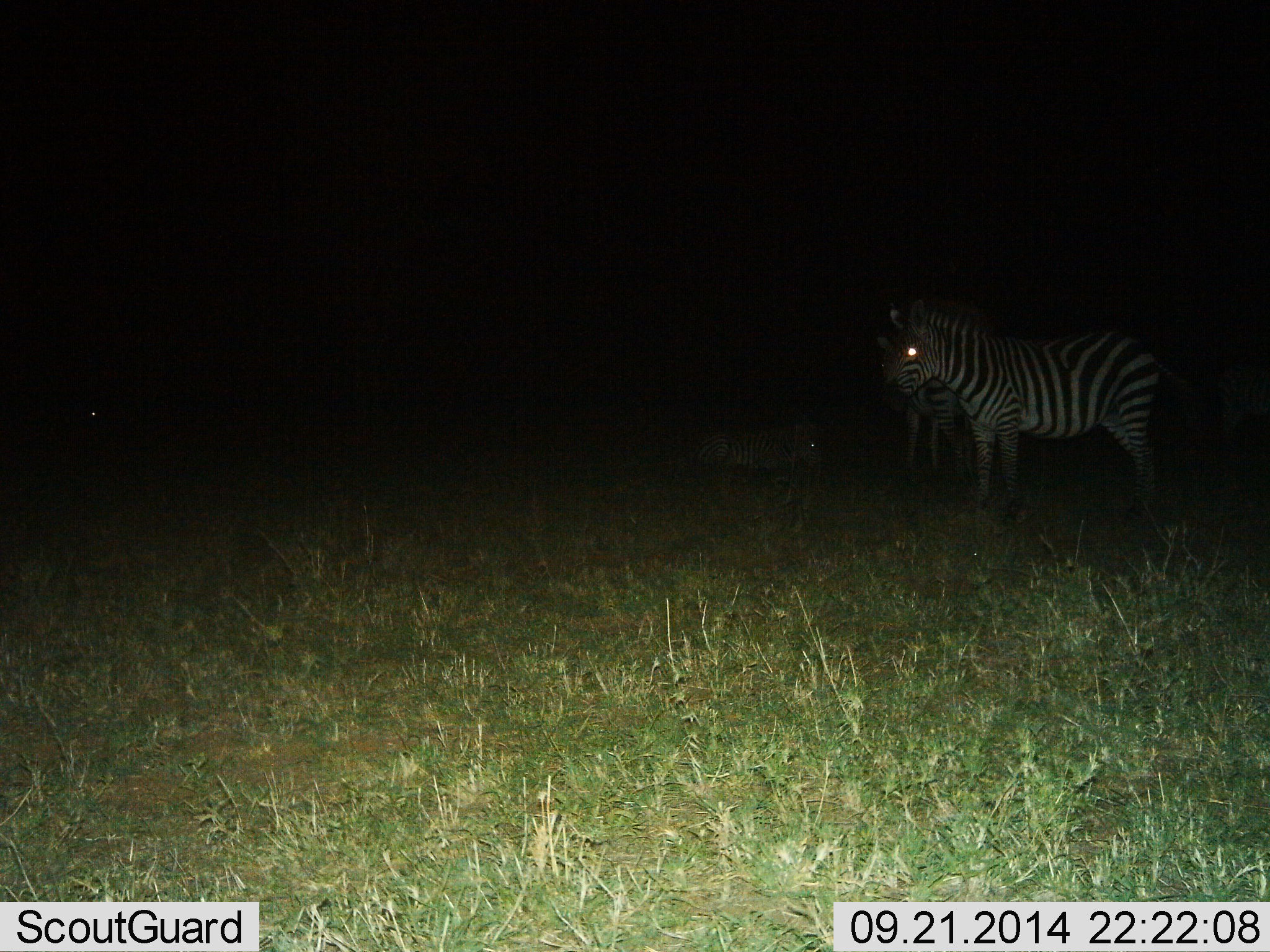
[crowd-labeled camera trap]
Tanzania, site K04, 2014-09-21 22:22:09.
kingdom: Animalia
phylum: Chordata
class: Mammalia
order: Perissodactyla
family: Equidae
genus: Equus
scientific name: Equus quagga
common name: plains zebra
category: zebra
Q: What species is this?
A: Zebra (plains zebra) (Equus quagga).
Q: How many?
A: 3.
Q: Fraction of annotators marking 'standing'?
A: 70%.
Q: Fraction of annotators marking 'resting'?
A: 50%.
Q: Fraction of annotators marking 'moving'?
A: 20%.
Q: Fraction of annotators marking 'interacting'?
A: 0%.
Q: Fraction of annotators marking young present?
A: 40%.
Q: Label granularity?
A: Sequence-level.